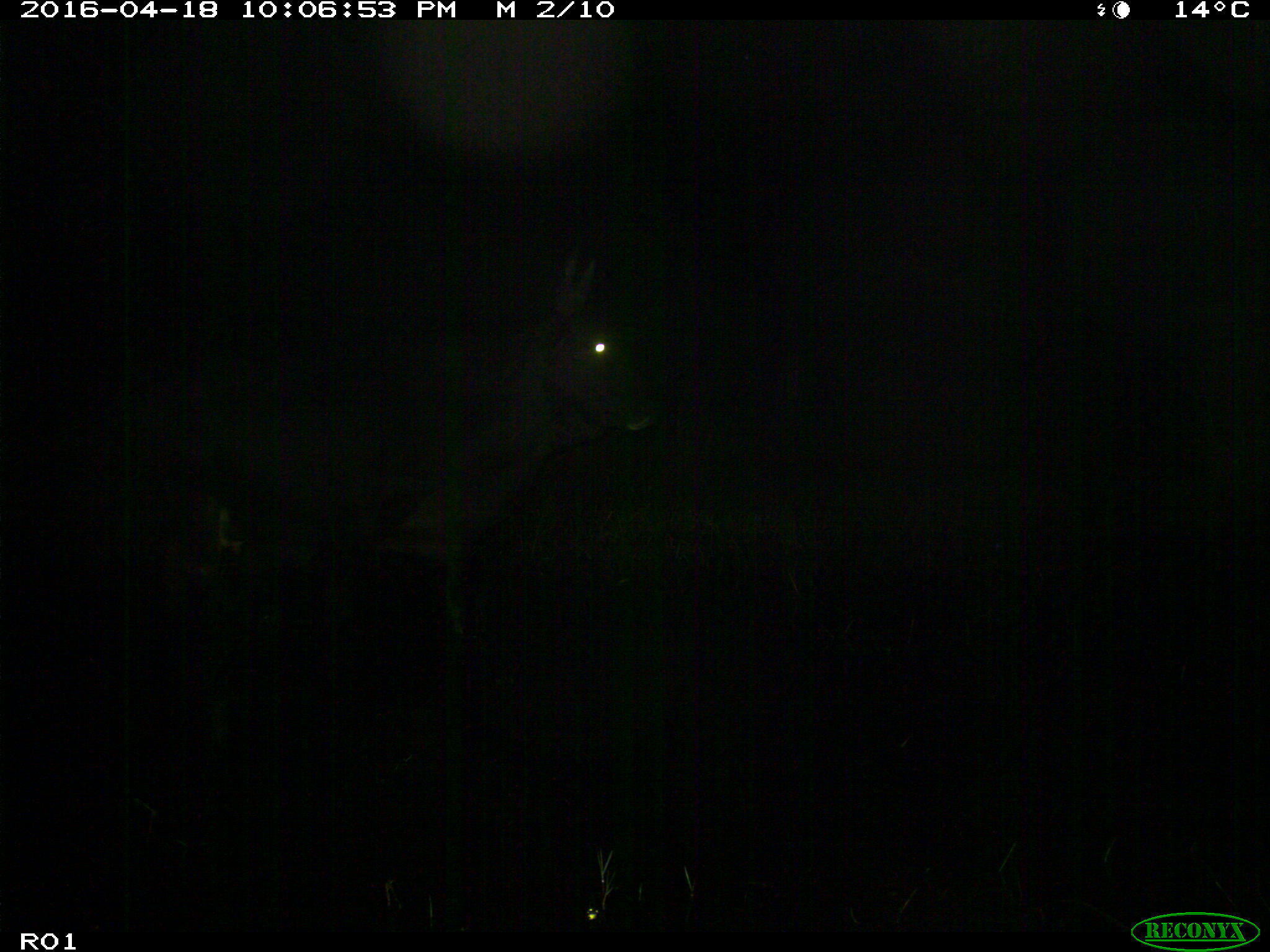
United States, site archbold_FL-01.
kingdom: Animalia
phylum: Chordata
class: Mammalia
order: Artiodactyla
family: Bovidae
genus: Bos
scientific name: Bos taurus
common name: domestic cow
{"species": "Bos taurus (domestic cow)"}